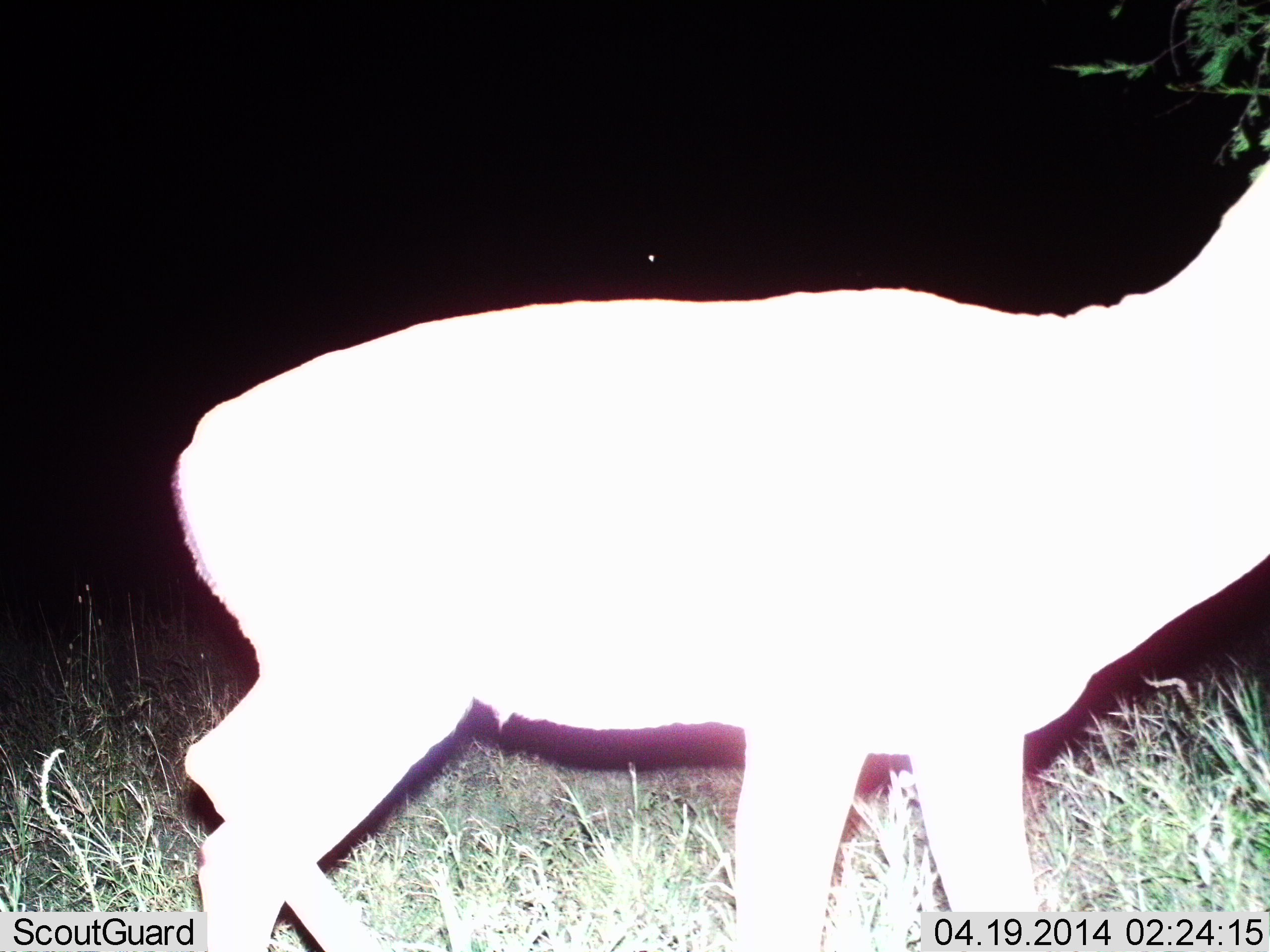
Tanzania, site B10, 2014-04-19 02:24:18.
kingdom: Animalia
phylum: Chordata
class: Mammalia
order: Artiodactyla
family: Bovidae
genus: Redunca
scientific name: Redunca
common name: reedbuck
Reedbuck (Redunca), count 1. Behavior (volunteer vote fractions): standing 100%, resting 0%, moving 0%, interacting 0%. Young present (vote fraction): 0%. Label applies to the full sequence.